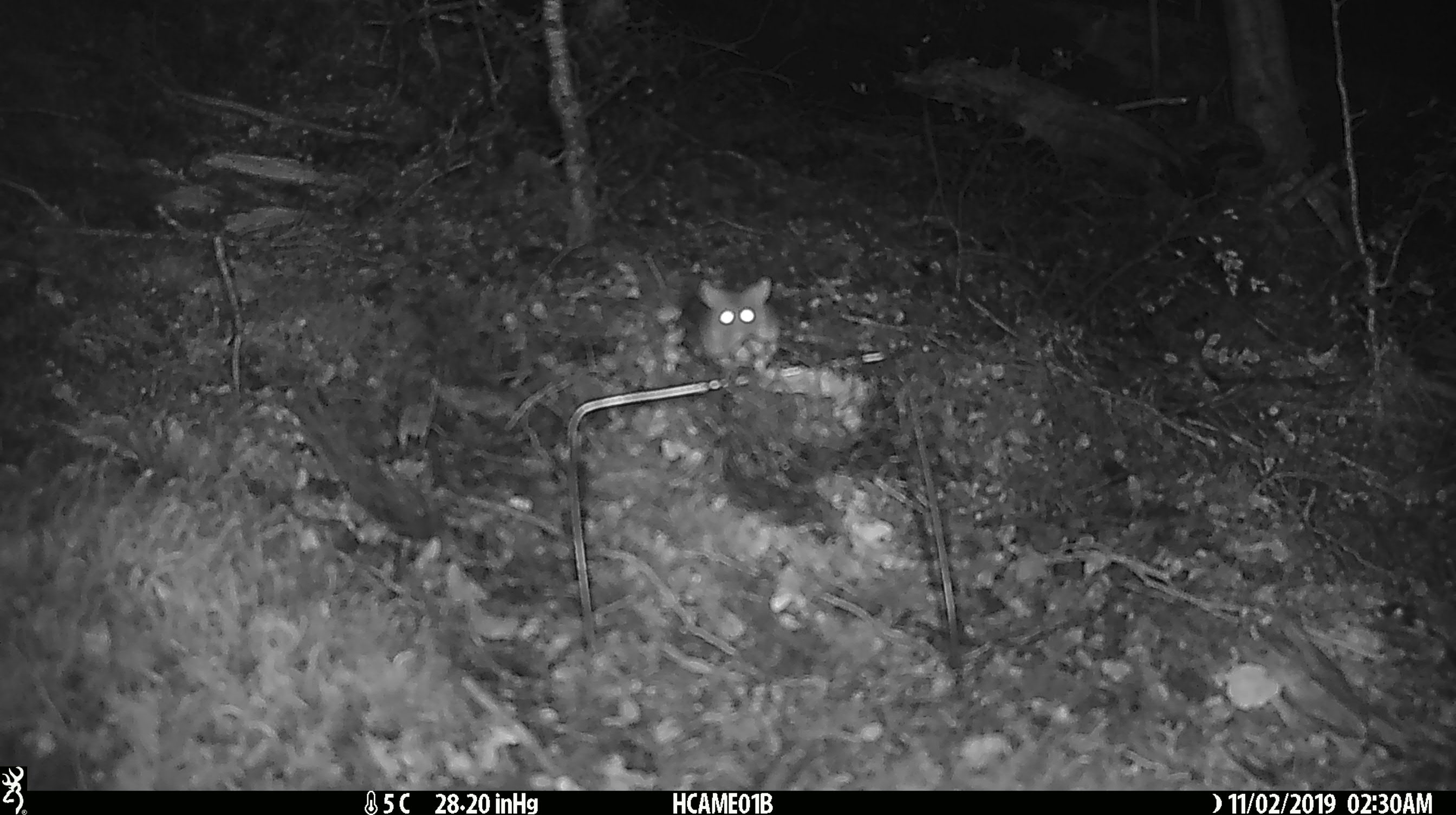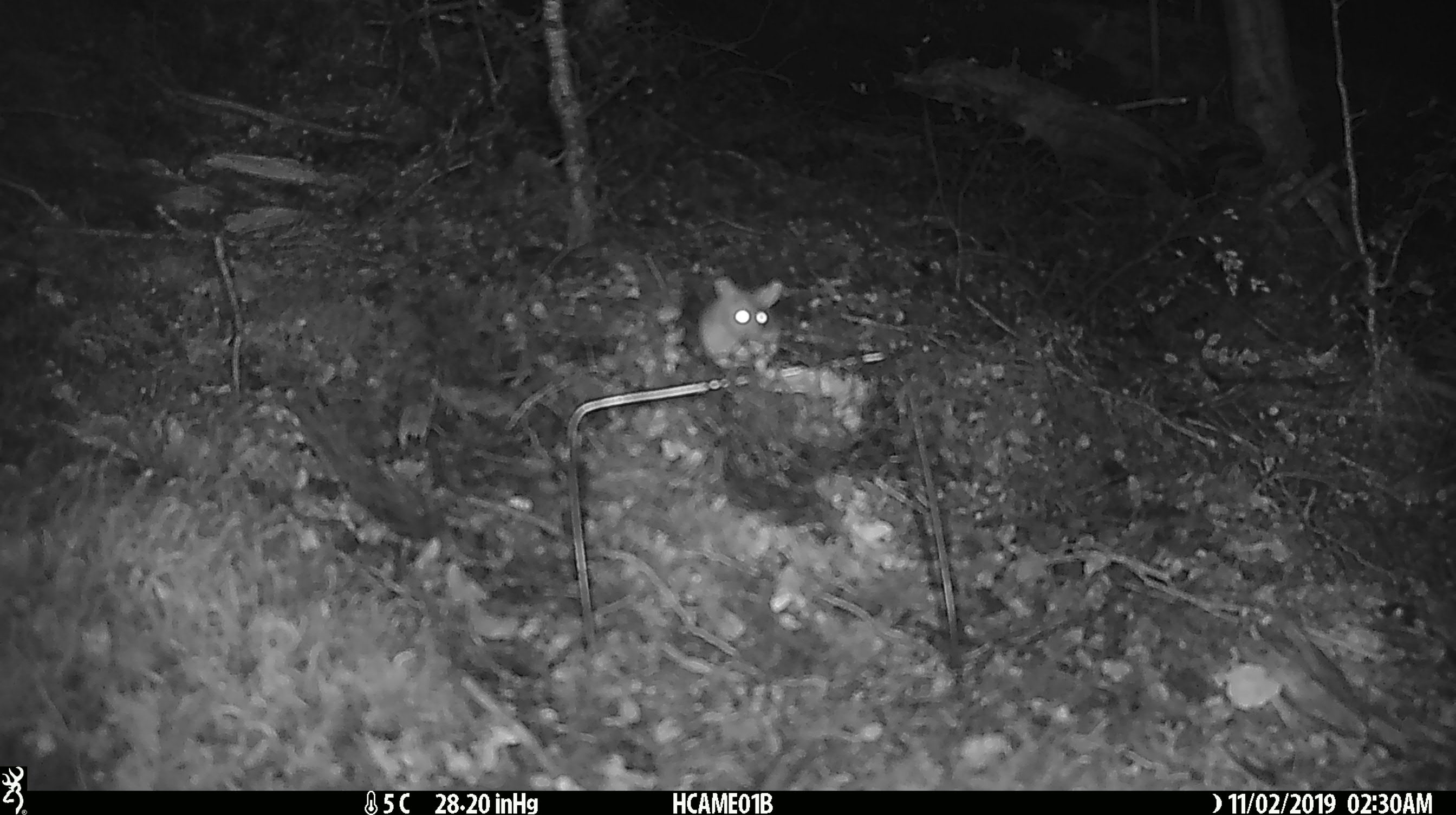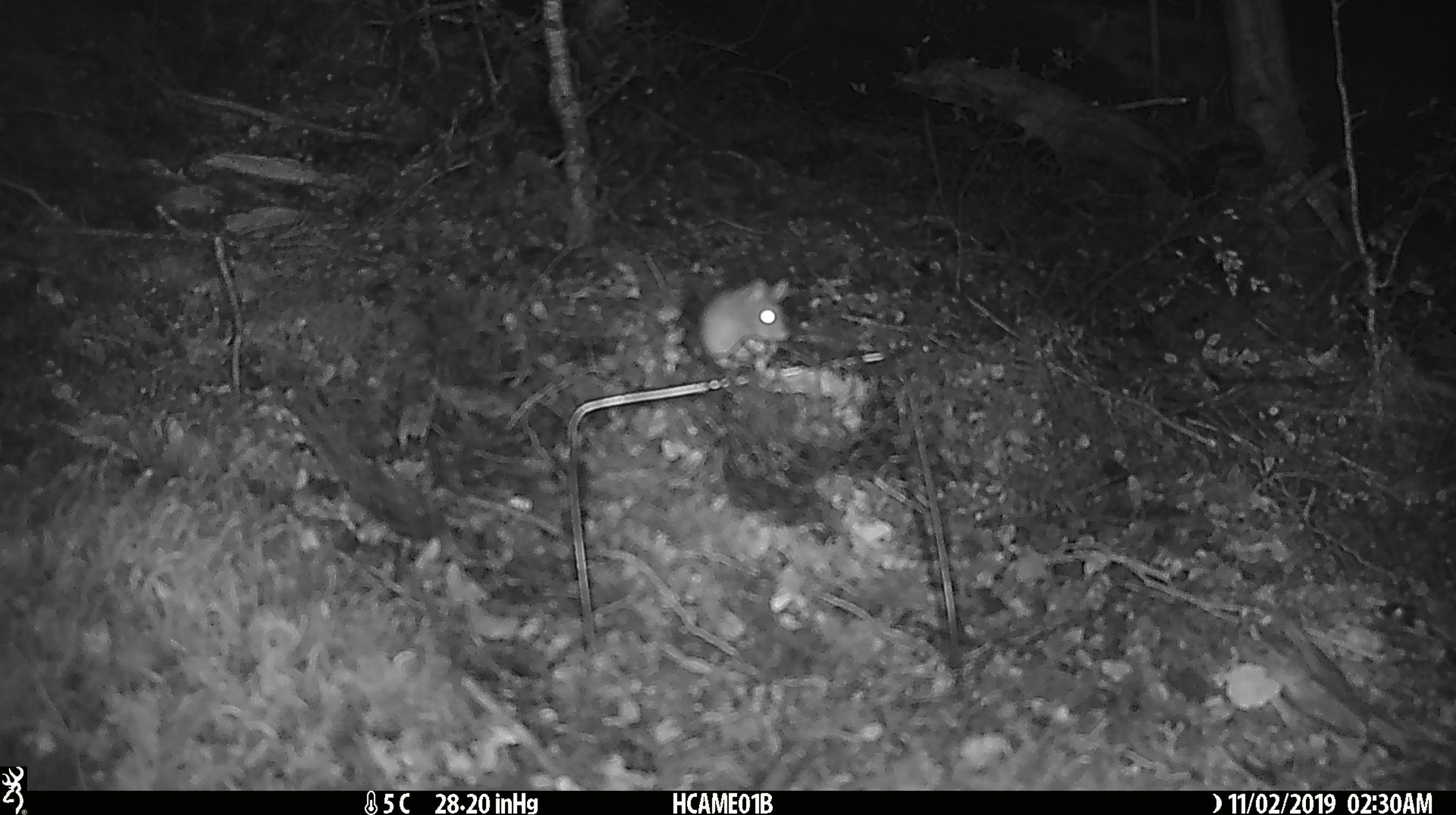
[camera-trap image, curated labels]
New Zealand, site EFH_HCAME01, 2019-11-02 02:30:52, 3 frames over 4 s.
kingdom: Animalia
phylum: Chordata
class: Mammalia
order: Rodentia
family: Muridae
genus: Mus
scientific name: Mus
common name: mouse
Mouse (Mus).